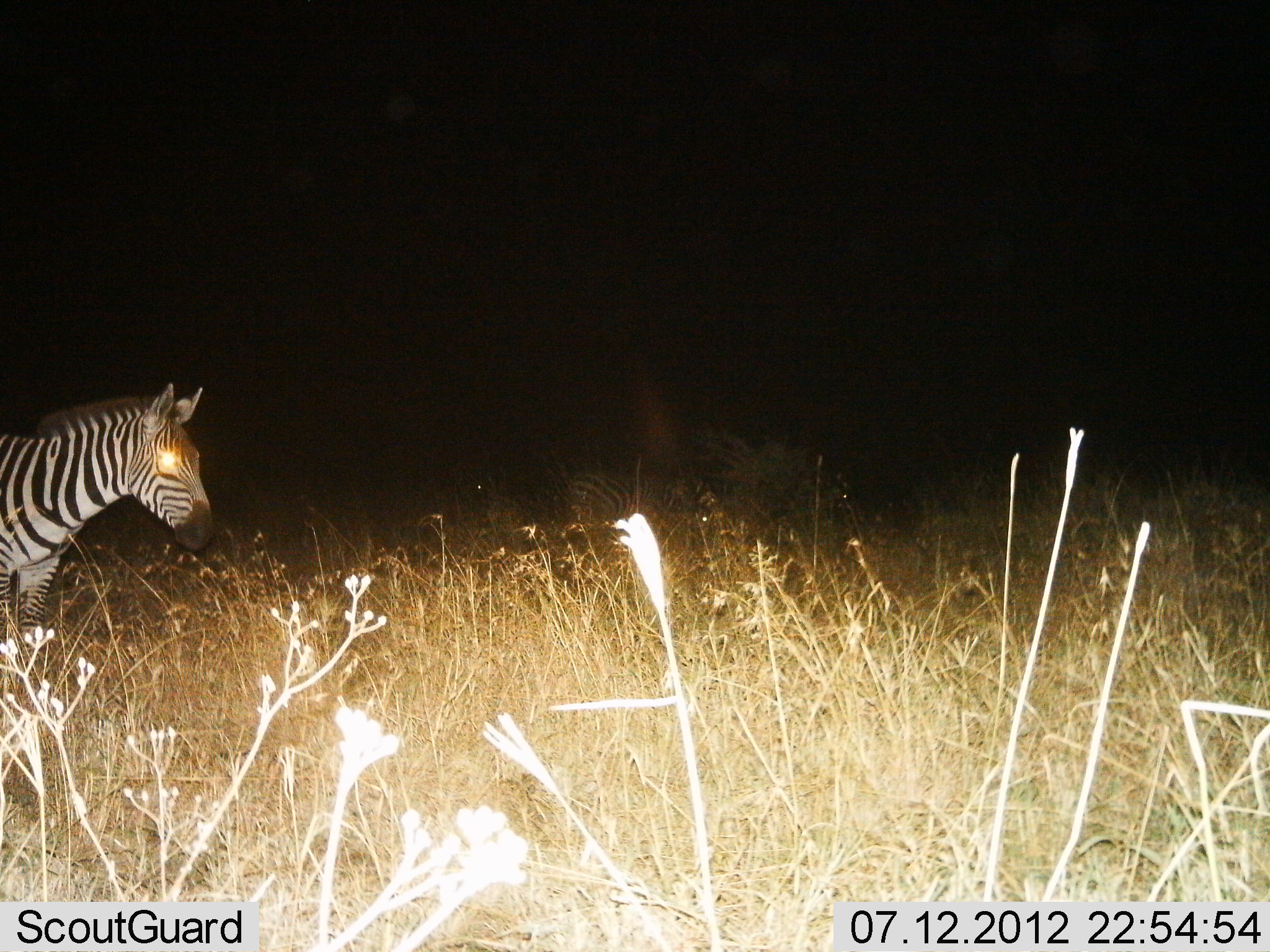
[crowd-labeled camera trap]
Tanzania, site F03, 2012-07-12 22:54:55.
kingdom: Animalia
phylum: Chordata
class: Mammalia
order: Perissodactyla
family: Equidae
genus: Equus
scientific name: Equus quagga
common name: plains zebra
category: zebra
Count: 2.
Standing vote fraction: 100%.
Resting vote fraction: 0%.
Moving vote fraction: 0%.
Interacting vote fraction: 0%.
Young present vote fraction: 0%.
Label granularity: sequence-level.